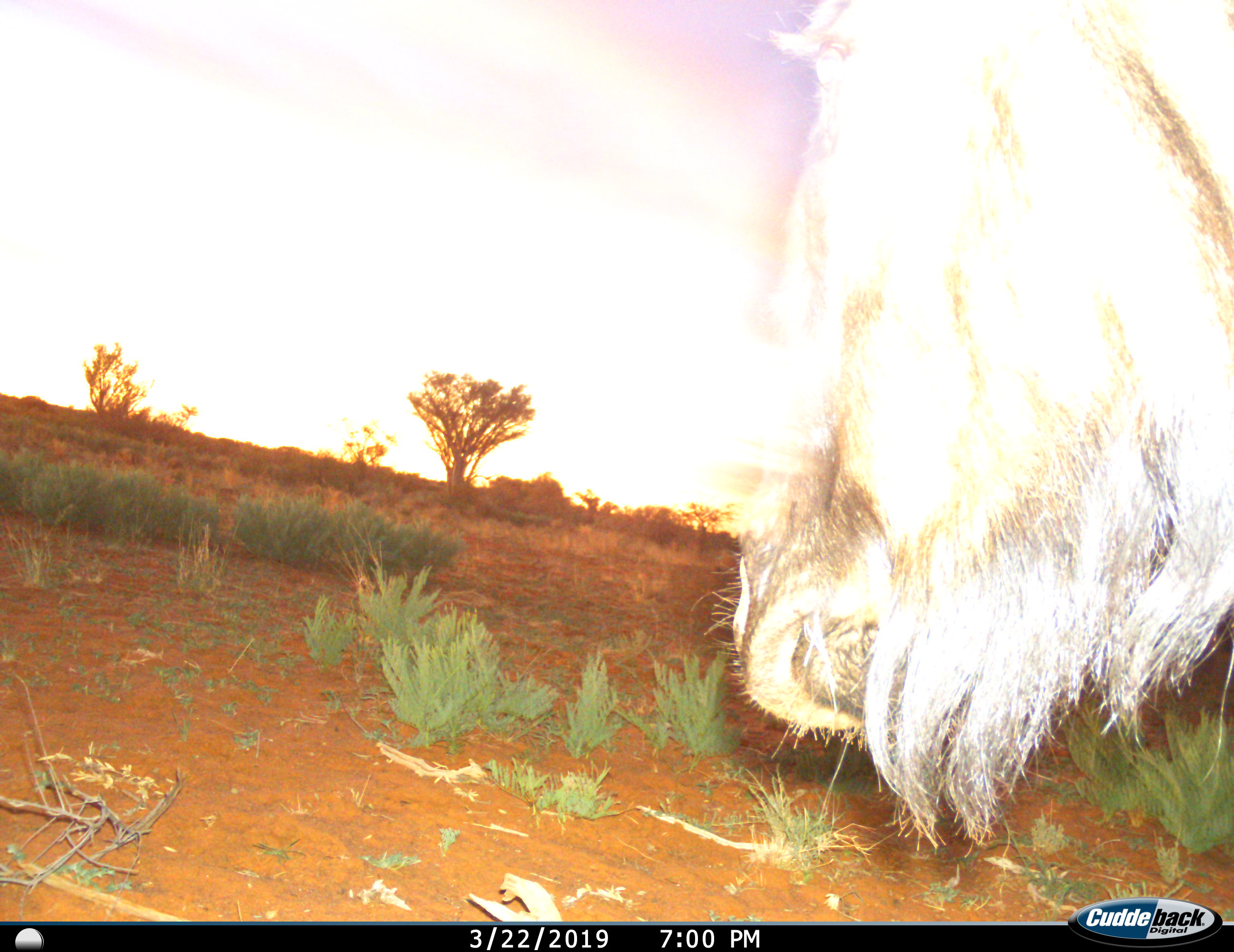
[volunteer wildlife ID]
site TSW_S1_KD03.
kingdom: Animalia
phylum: Chordata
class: Mammalia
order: Artiodactyla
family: Bovidae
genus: Connochaetes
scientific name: Connochaetes taurinus taurinus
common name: blue wildebeest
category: wildebeestblue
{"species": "wildebeestblue (blue wildebeest) (Connochaetes taurinus taurinus)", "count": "1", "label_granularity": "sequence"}